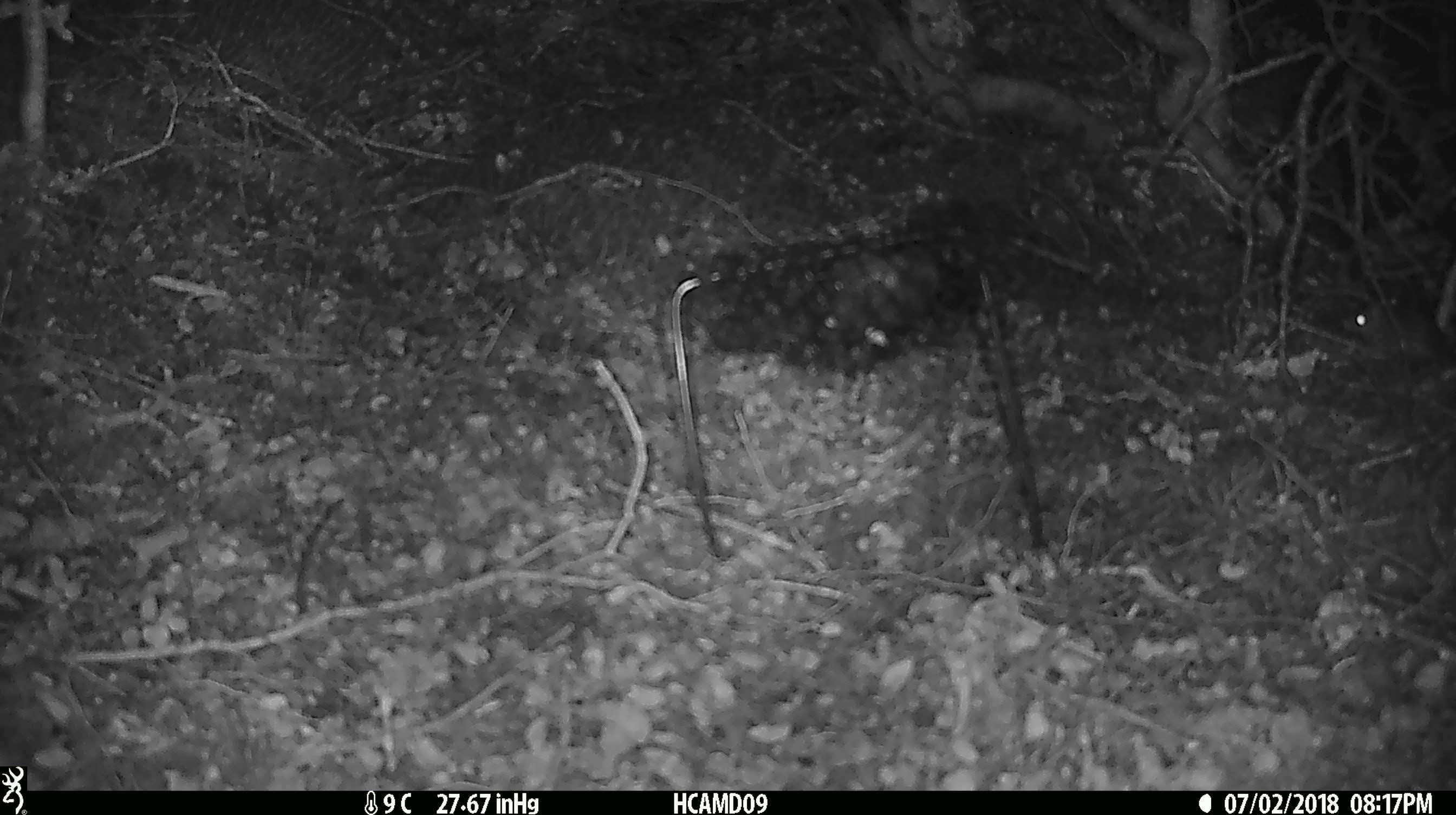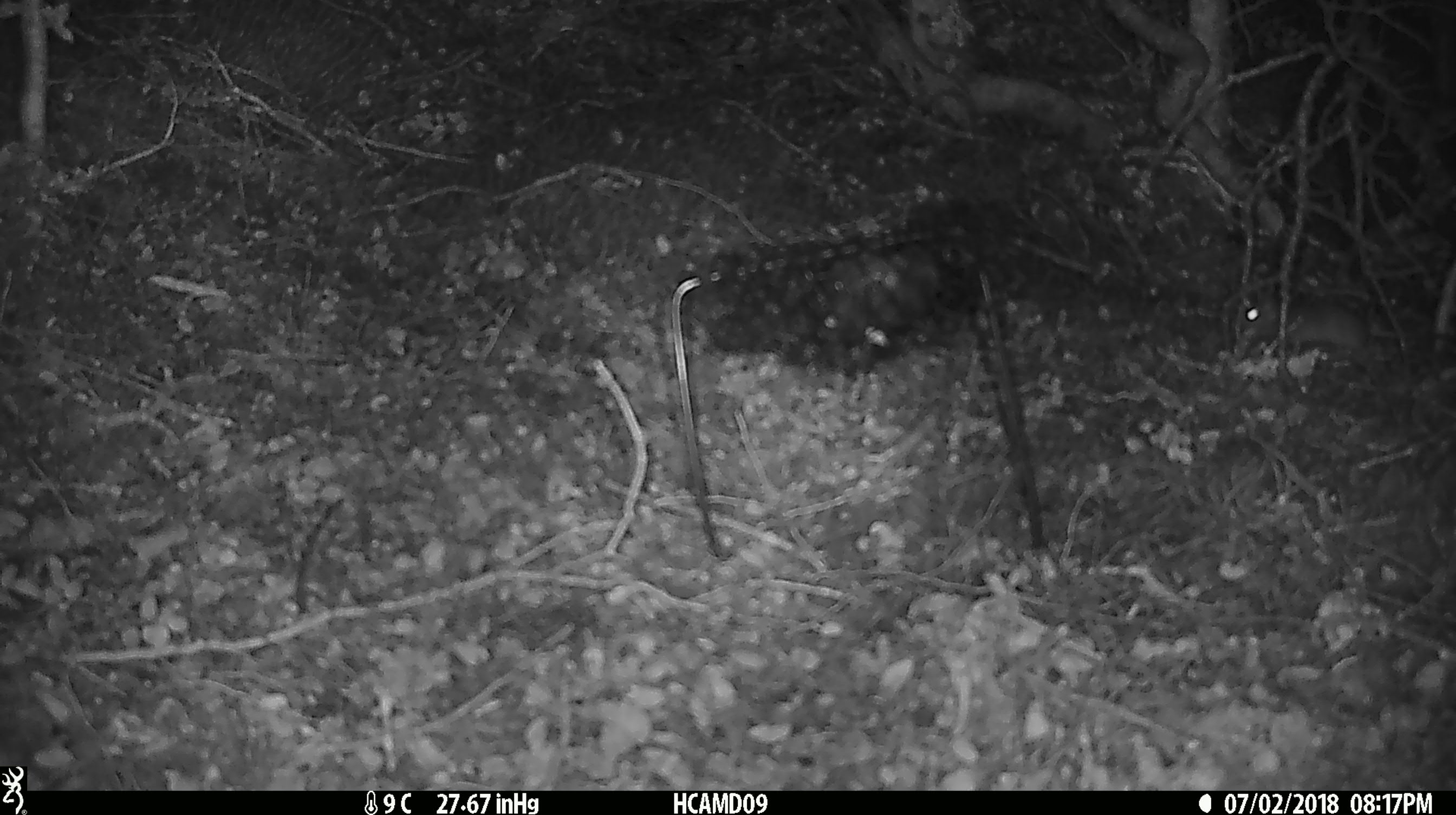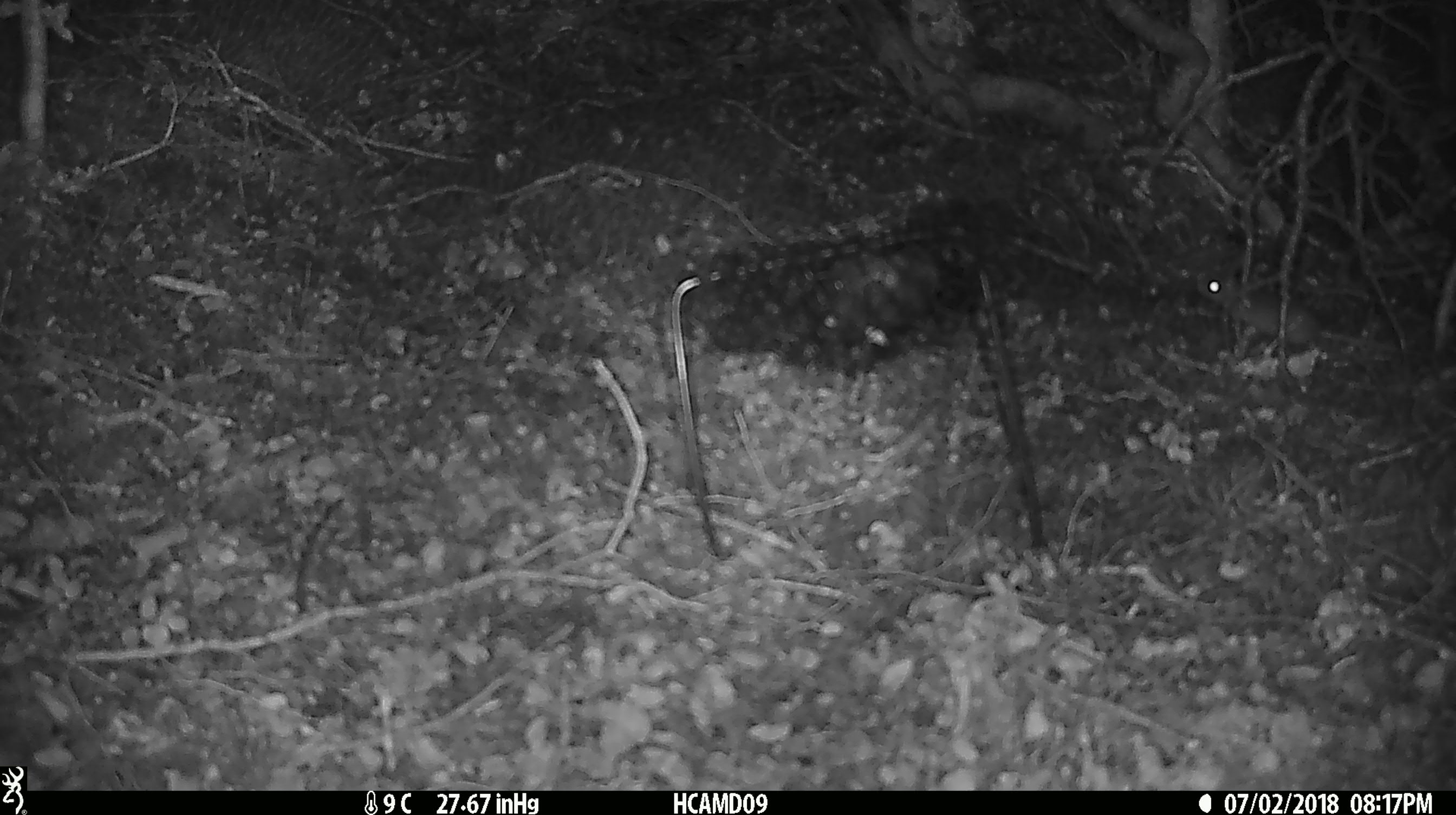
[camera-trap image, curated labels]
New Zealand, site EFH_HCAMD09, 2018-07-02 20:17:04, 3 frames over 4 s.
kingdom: Animalia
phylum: Chordata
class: Mammalia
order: Rodentia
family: Muridae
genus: Mus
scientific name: Mus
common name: mouse